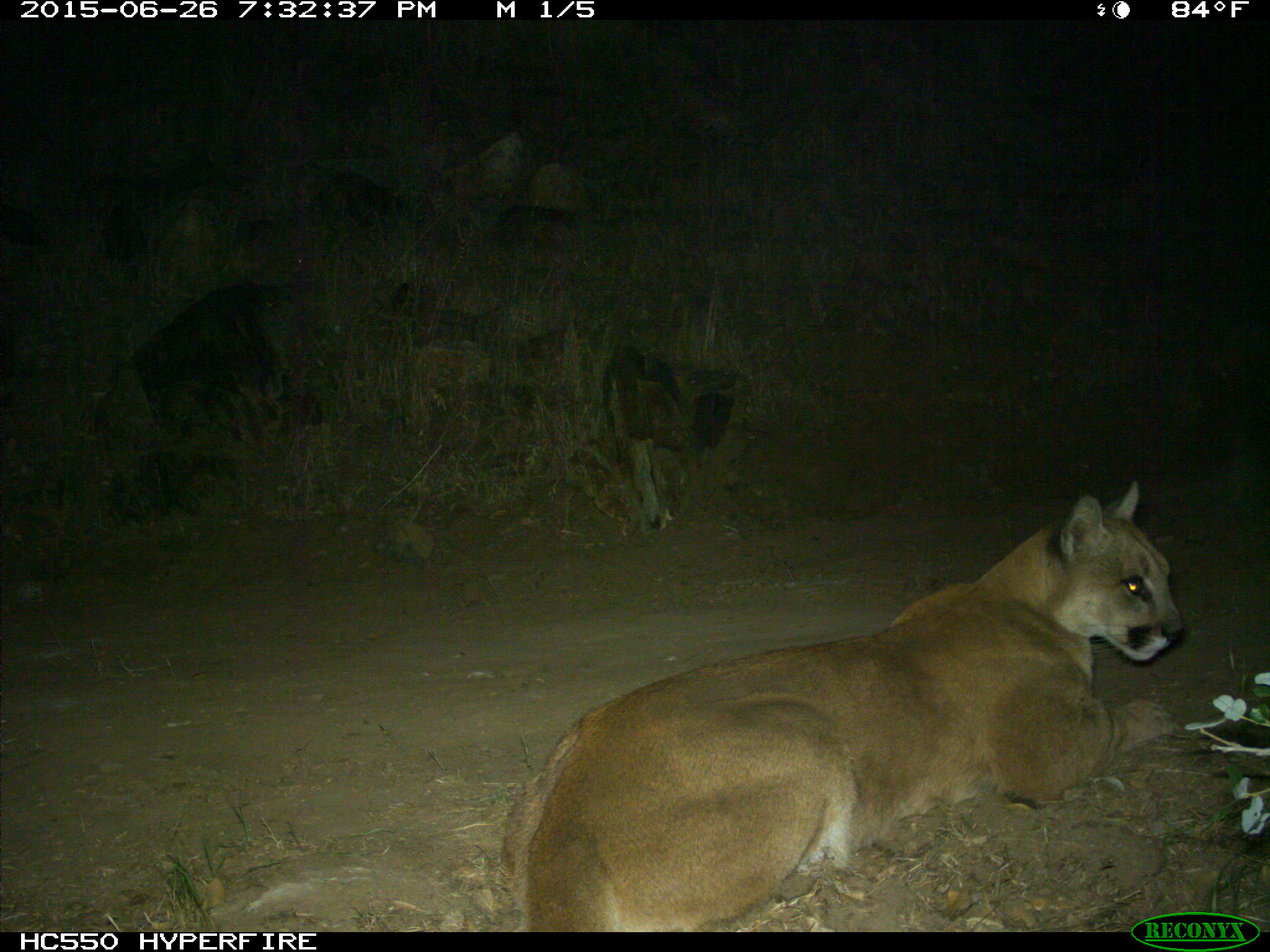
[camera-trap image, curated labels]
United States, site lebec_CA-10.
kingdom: Animalia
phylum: Chordata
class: Mammalia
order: Carnivora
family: Felidae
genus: Puma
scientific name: Puma concolor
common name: mountain lion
Puma concolor (mountain lion).